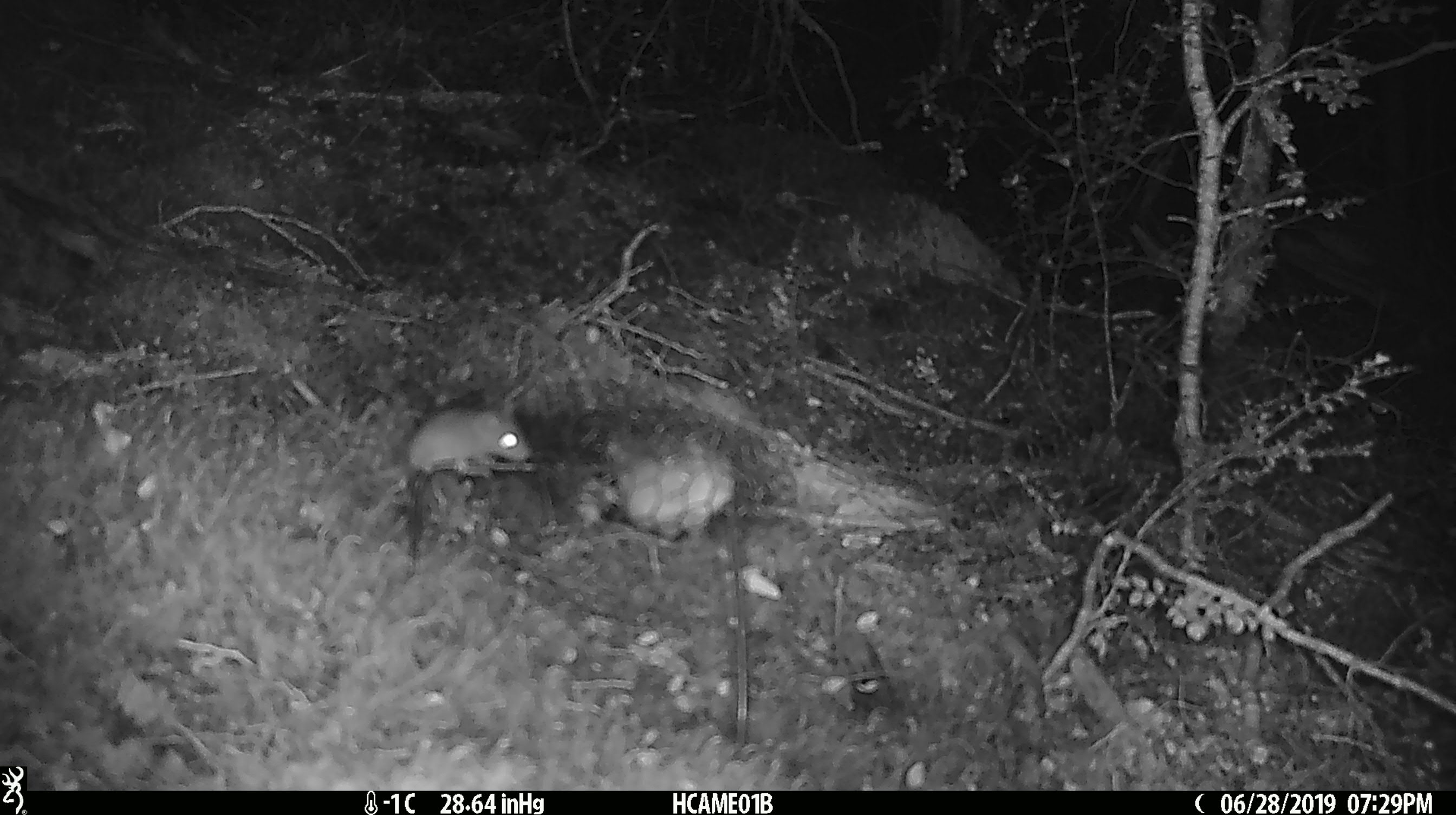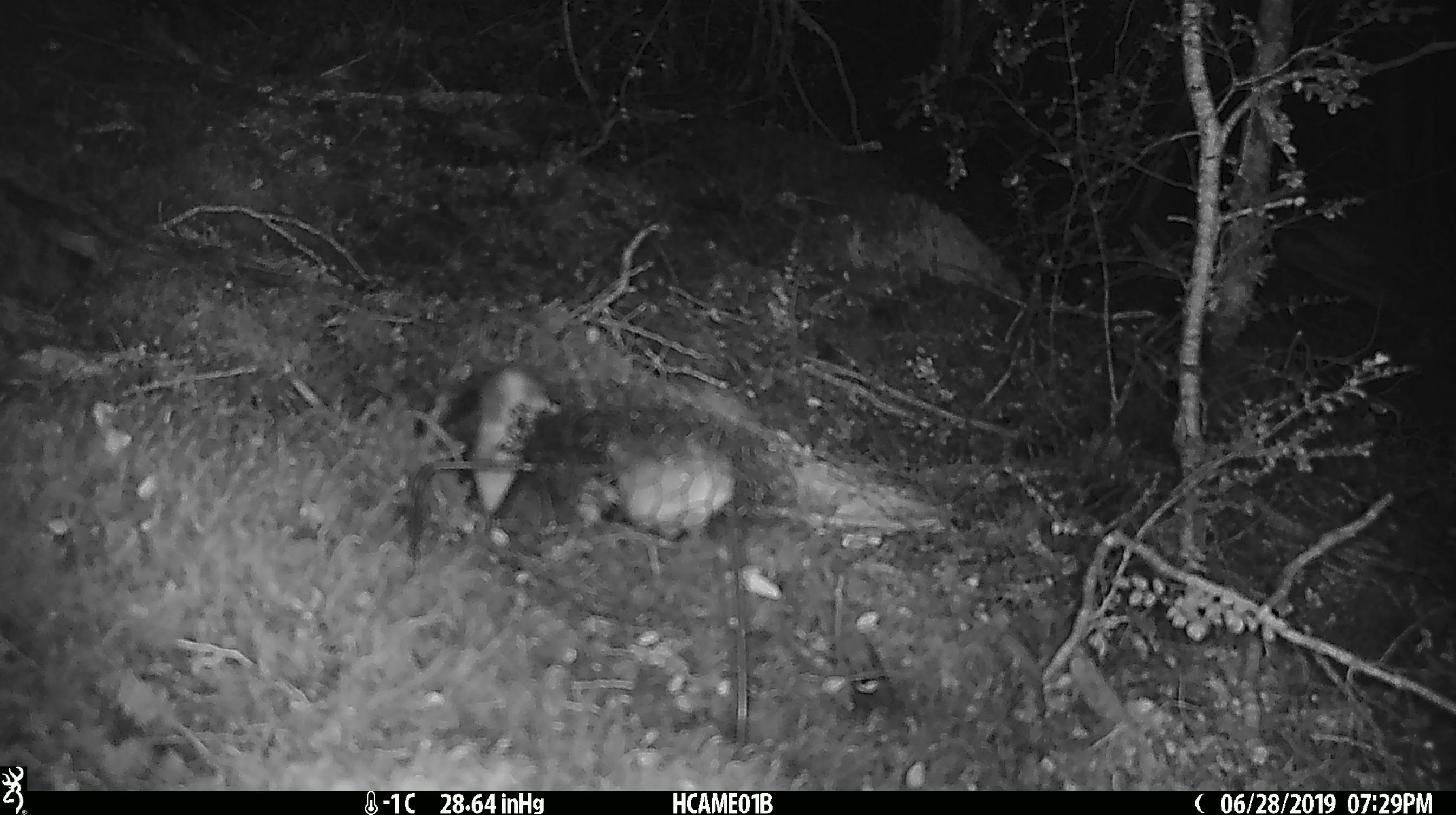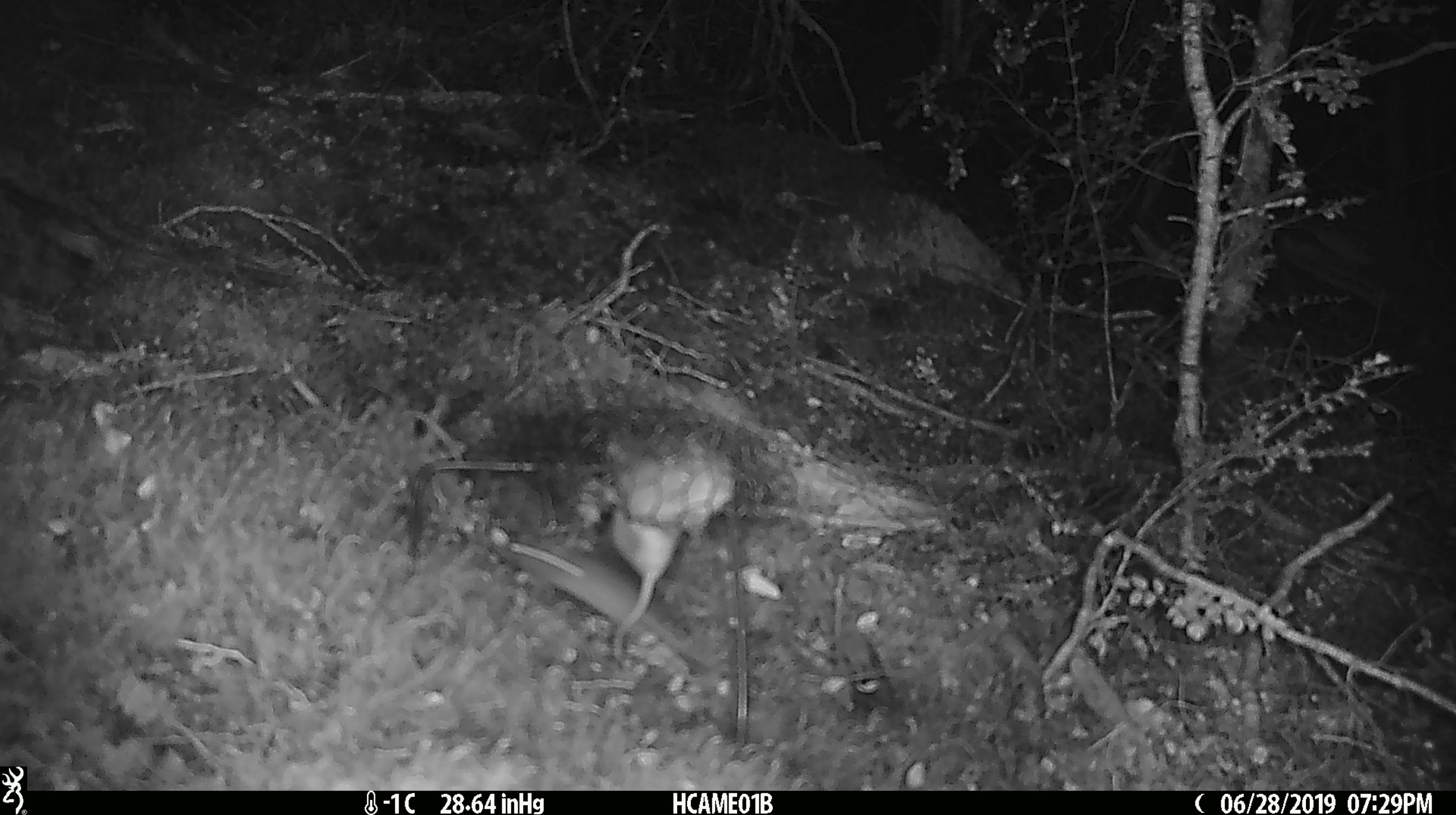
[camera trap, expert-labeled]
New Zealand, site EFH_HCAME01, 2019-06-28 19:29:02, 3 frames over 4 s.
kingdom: Animalia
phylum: Chordata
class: Mammalia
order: Rodentia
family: Muridae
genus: Mus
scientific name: Mus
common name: mouse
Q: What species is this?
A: Mouse (Mus).